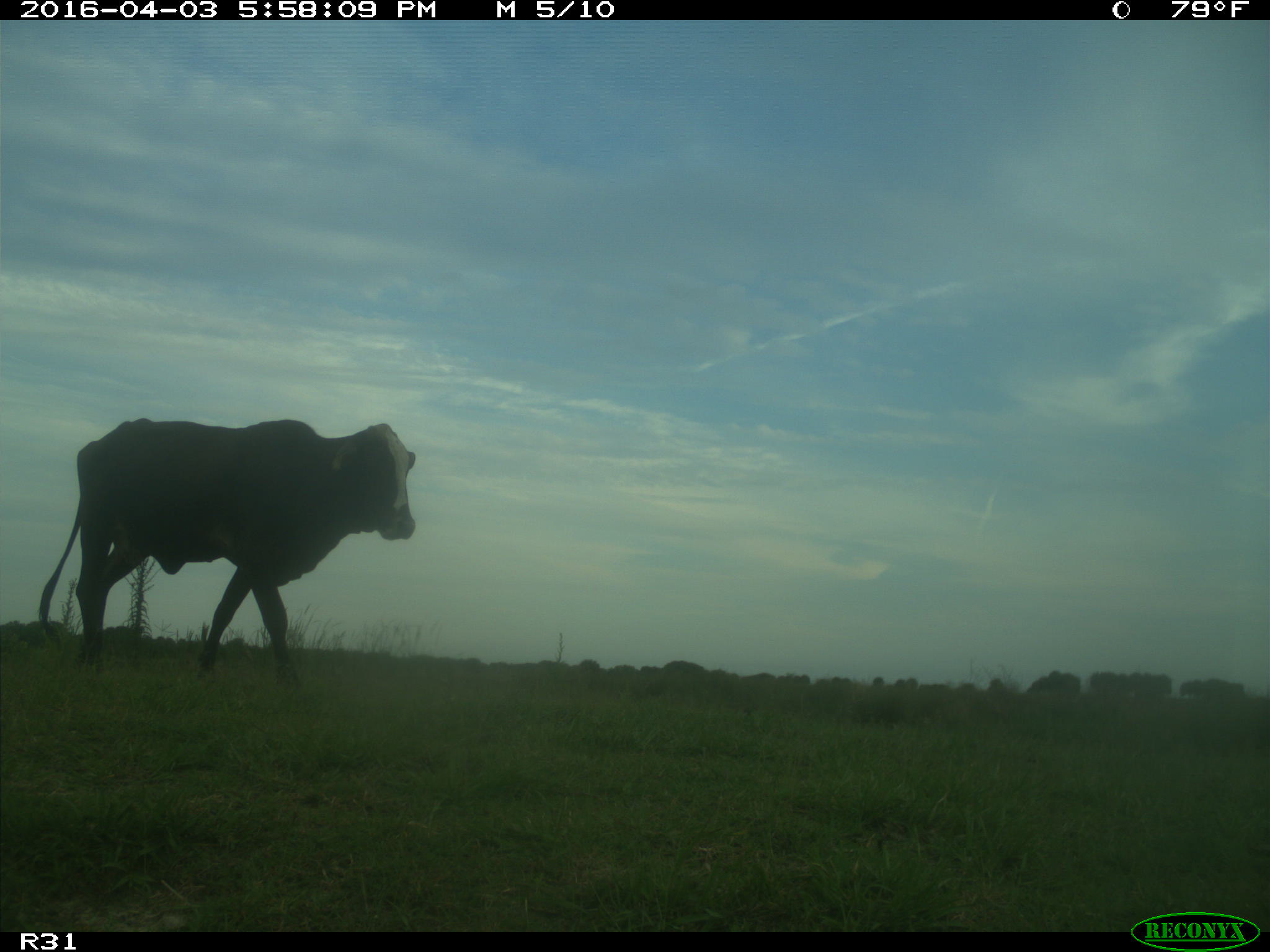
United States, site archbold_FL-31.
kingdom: Animalia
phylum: Chordata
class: Mammalia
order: Artiodactyla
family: Bovidae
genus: Bos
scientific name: Bos taurus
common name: domestic cow